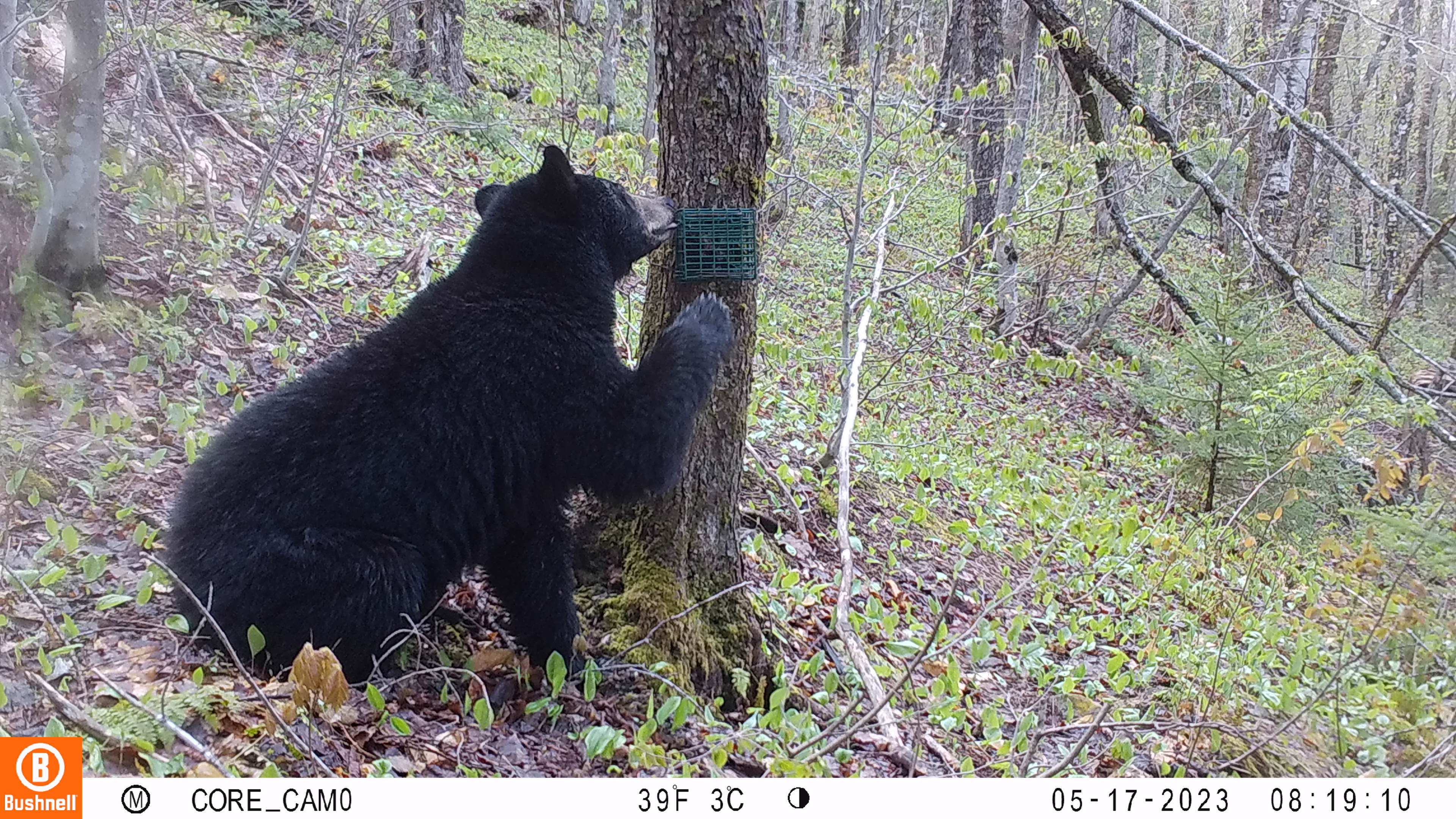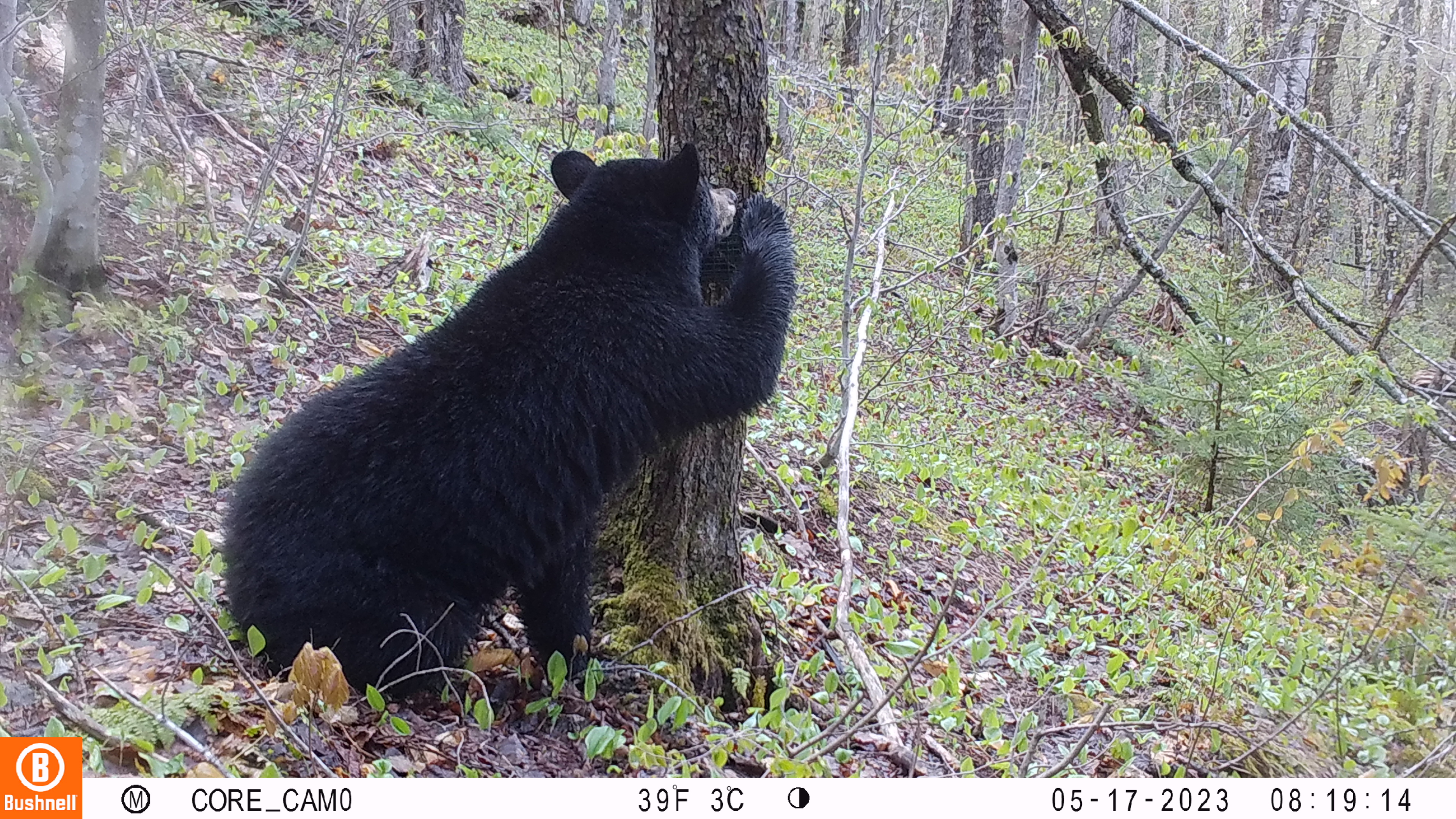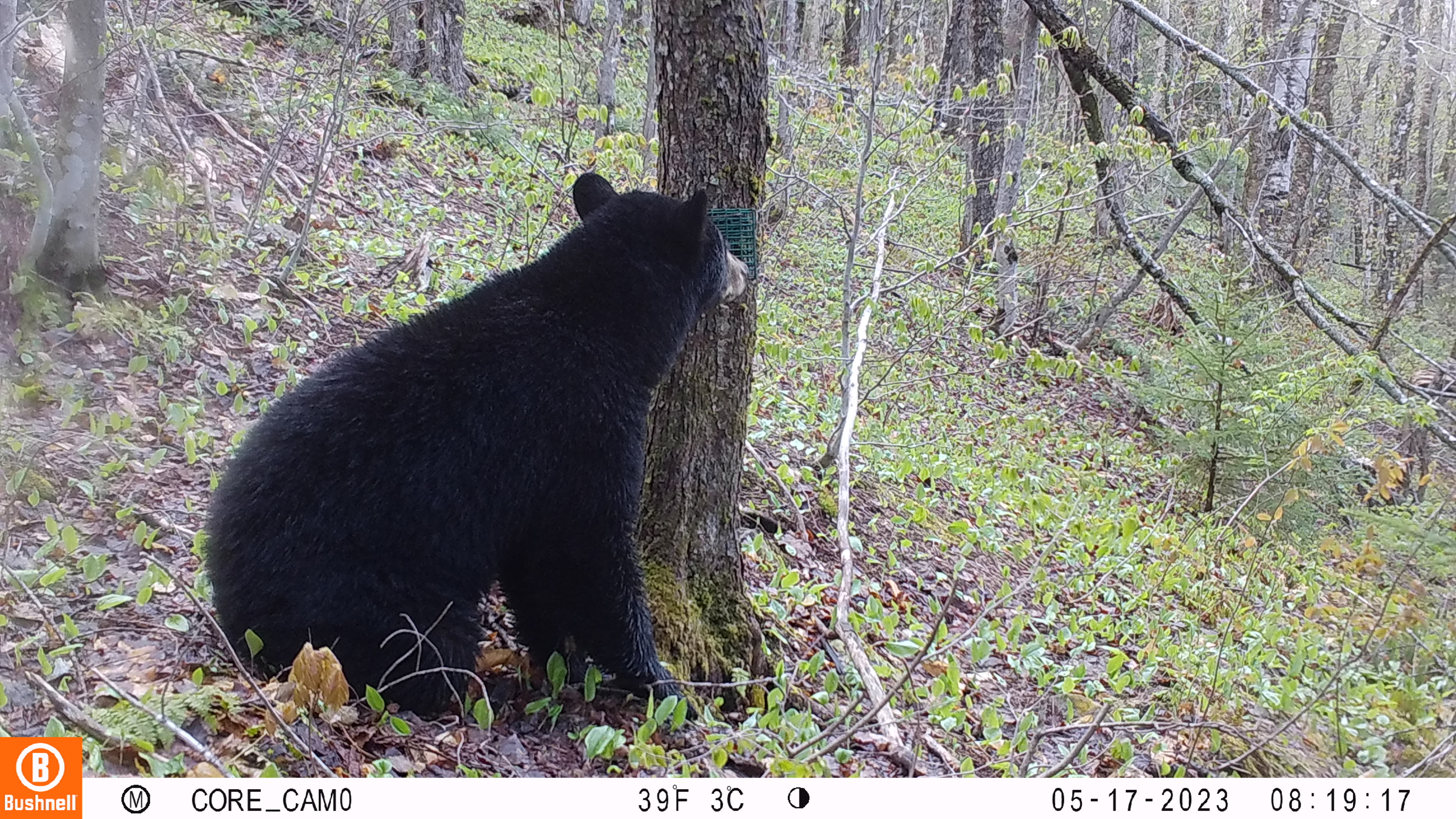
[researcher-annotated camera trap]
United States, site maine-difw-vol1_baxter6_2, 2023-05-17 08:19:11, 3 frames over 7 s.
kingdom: Animalia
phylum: Chordata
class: Mammalia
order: Carnivora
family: Ursidae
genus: Ursus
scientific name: Ursus americanus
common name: black bear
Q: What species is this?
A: Black bear (Ursus americanus).